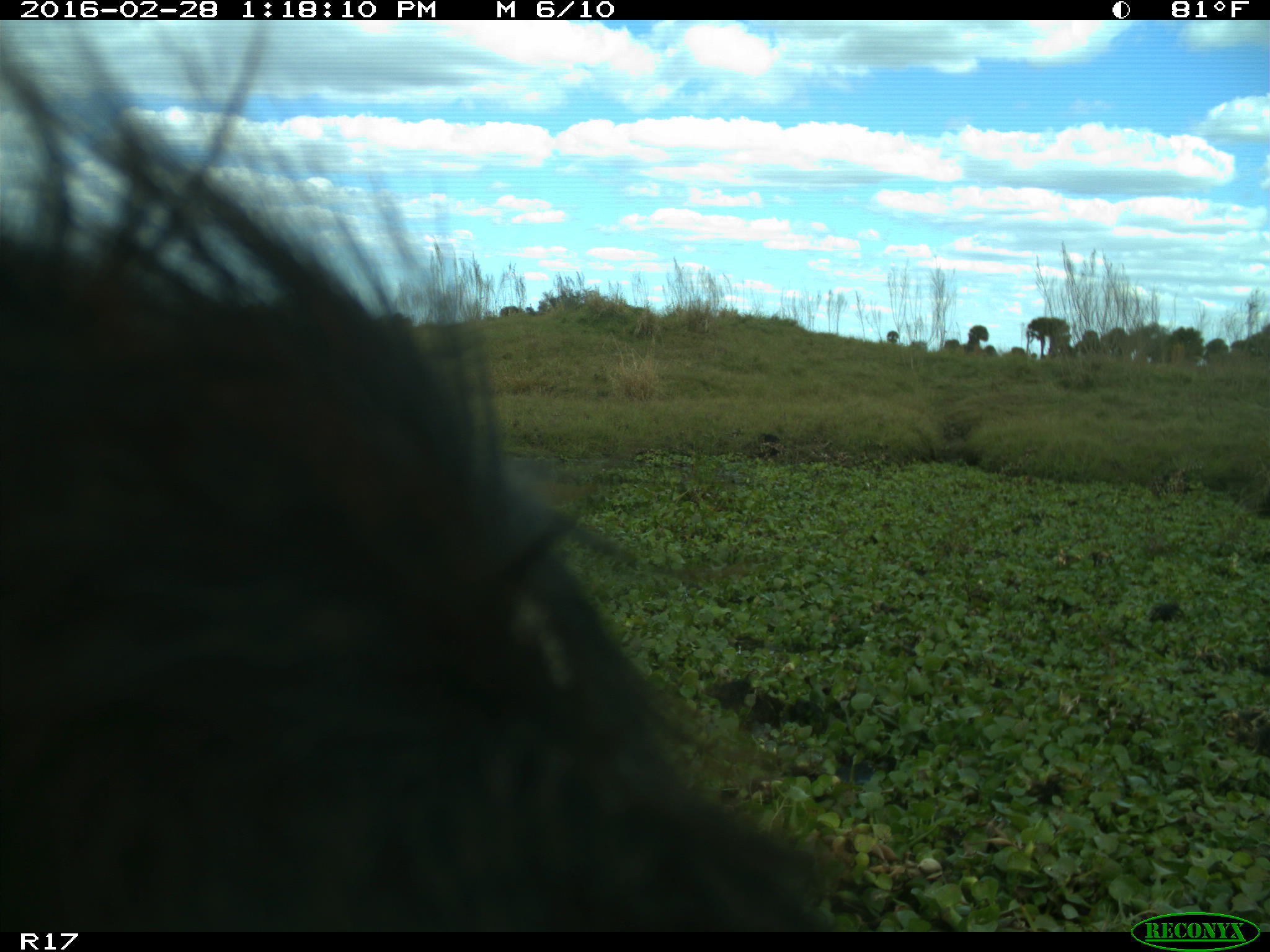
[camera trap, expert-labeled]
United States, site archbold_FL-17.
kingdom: Animalia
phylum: Chordata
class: Mammalia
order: Artiodactyla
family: Bovidae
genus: Bos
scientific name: Bos taurus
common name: domestic cow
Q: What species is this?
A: Bos taurus (domestic cow).